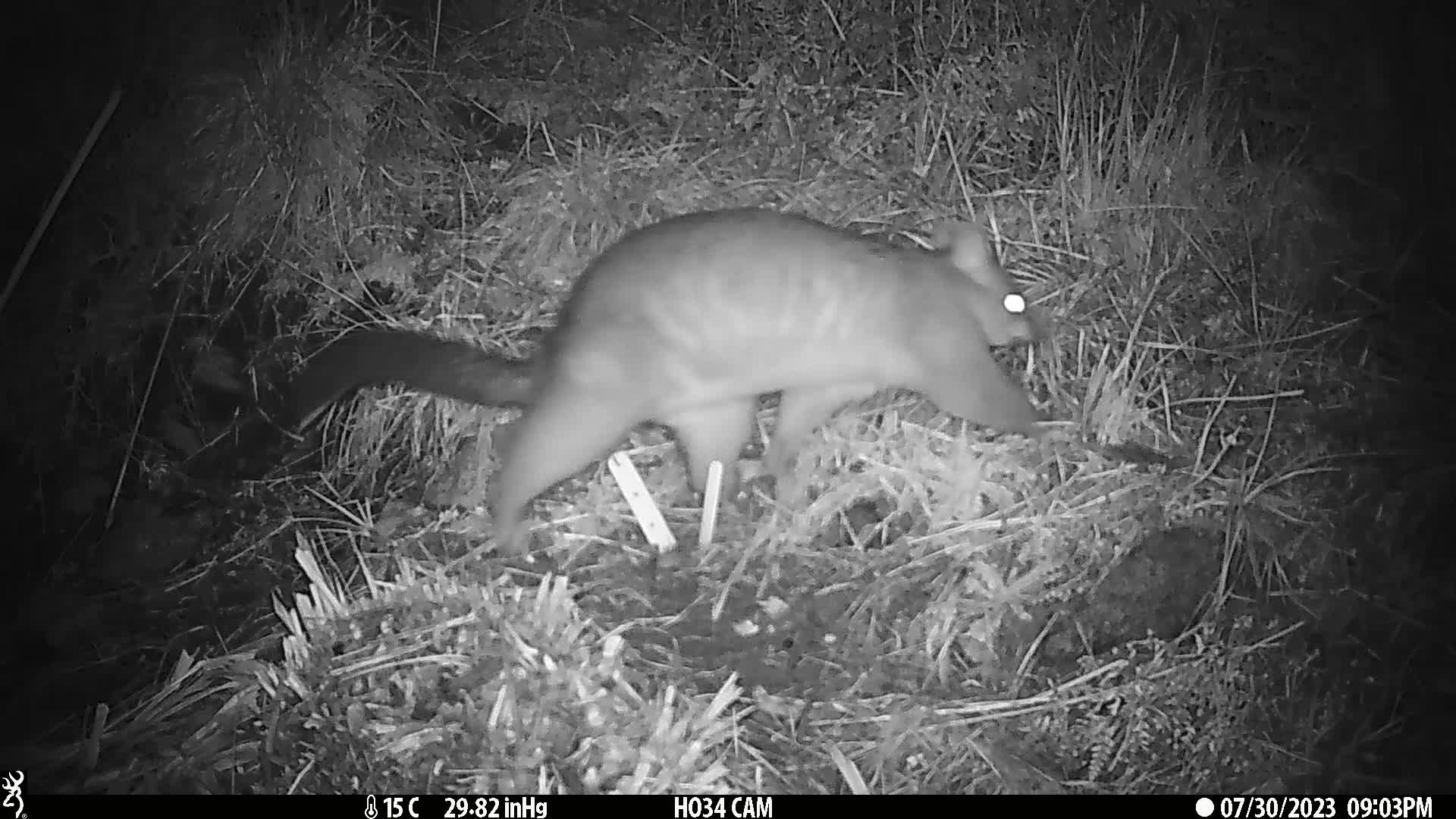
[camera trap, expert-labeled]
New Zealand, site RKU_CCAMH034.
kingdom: Animalia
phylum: Chordata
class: Mammalia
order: Diprotodontia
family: Phalangeridae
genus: Trichosurus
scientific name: Trichosurus vulpecula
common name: common brushtail possum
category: possum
Possum (common brushtail possum) (Trichosurus vulpecula).